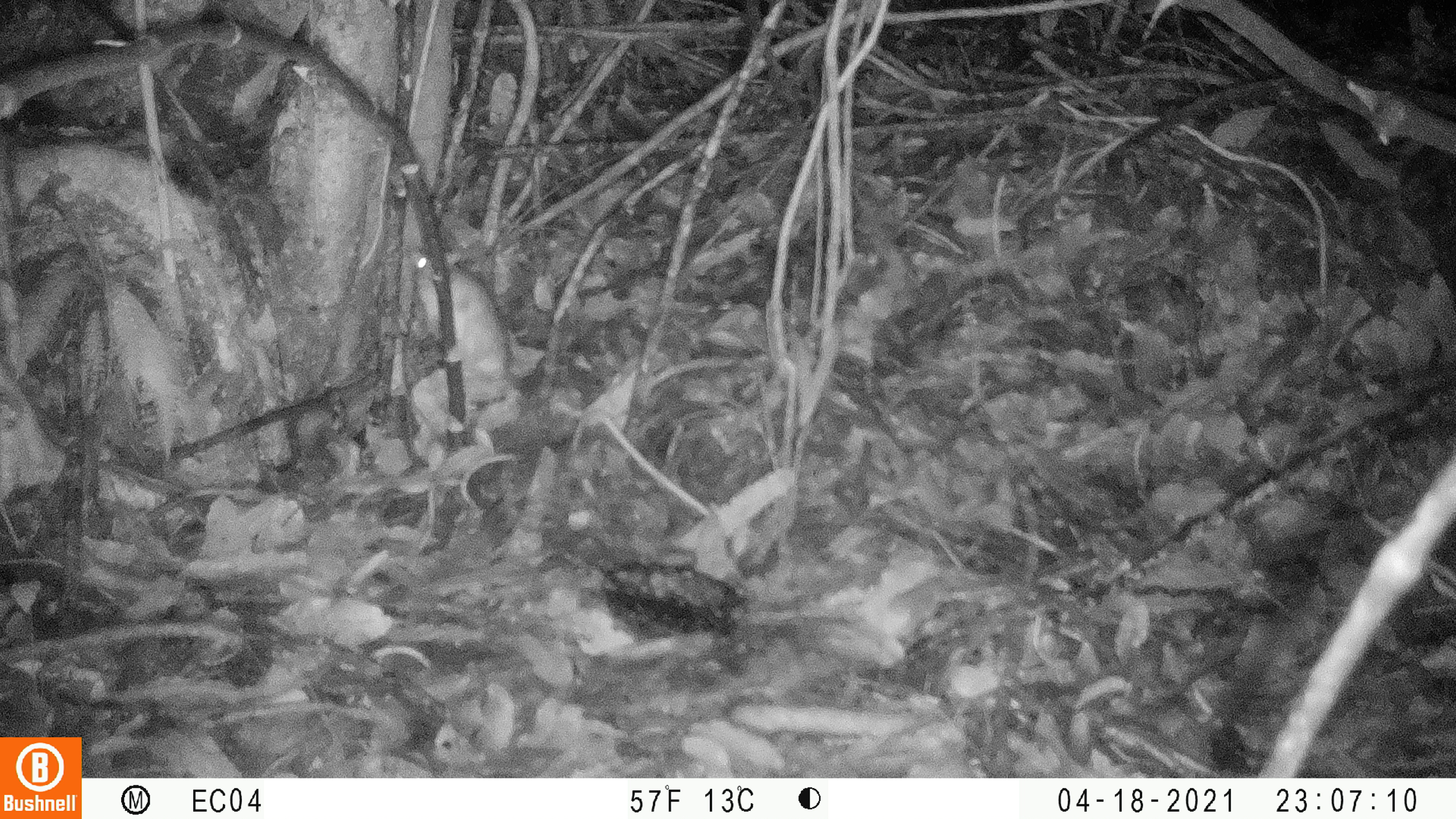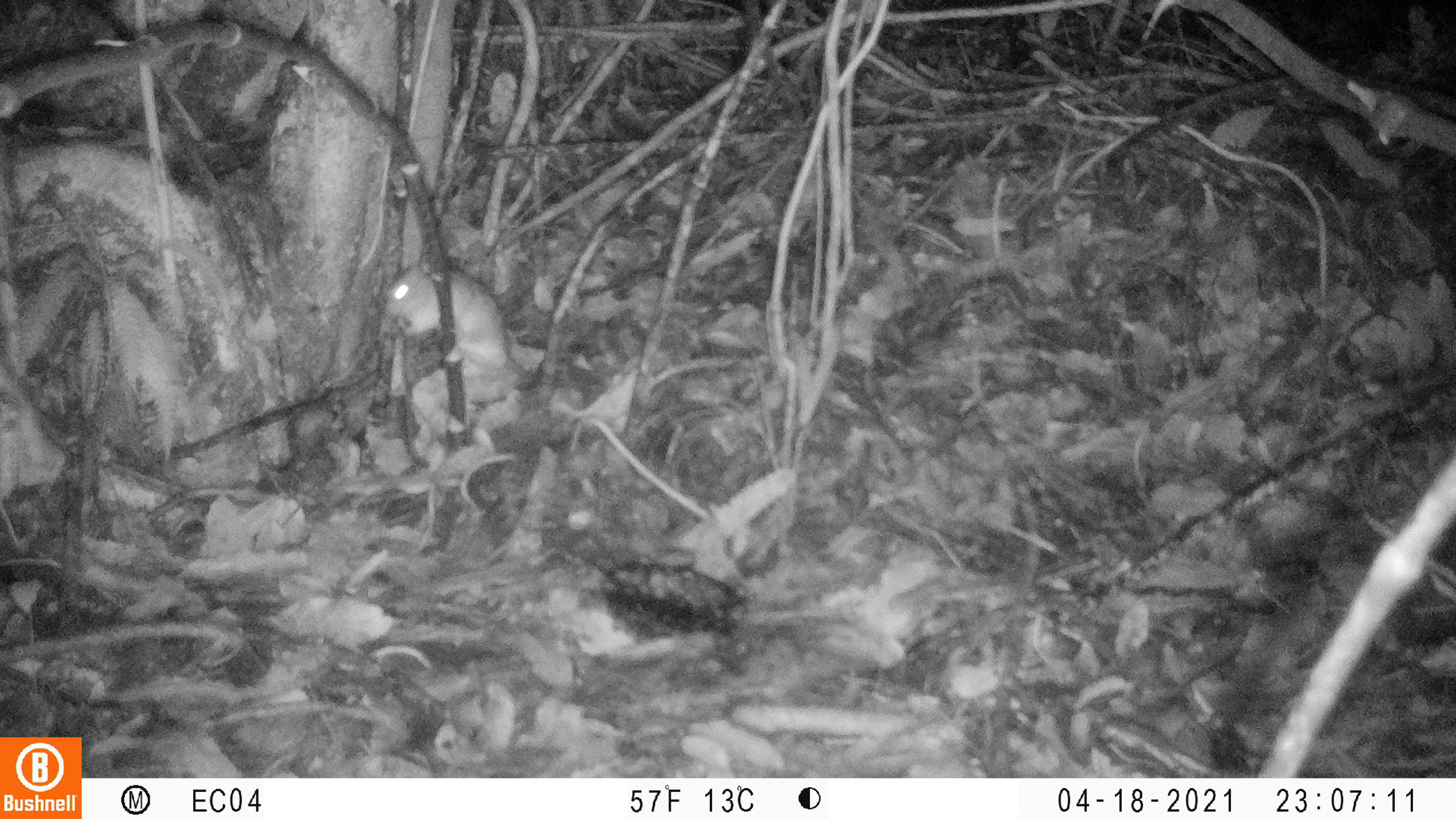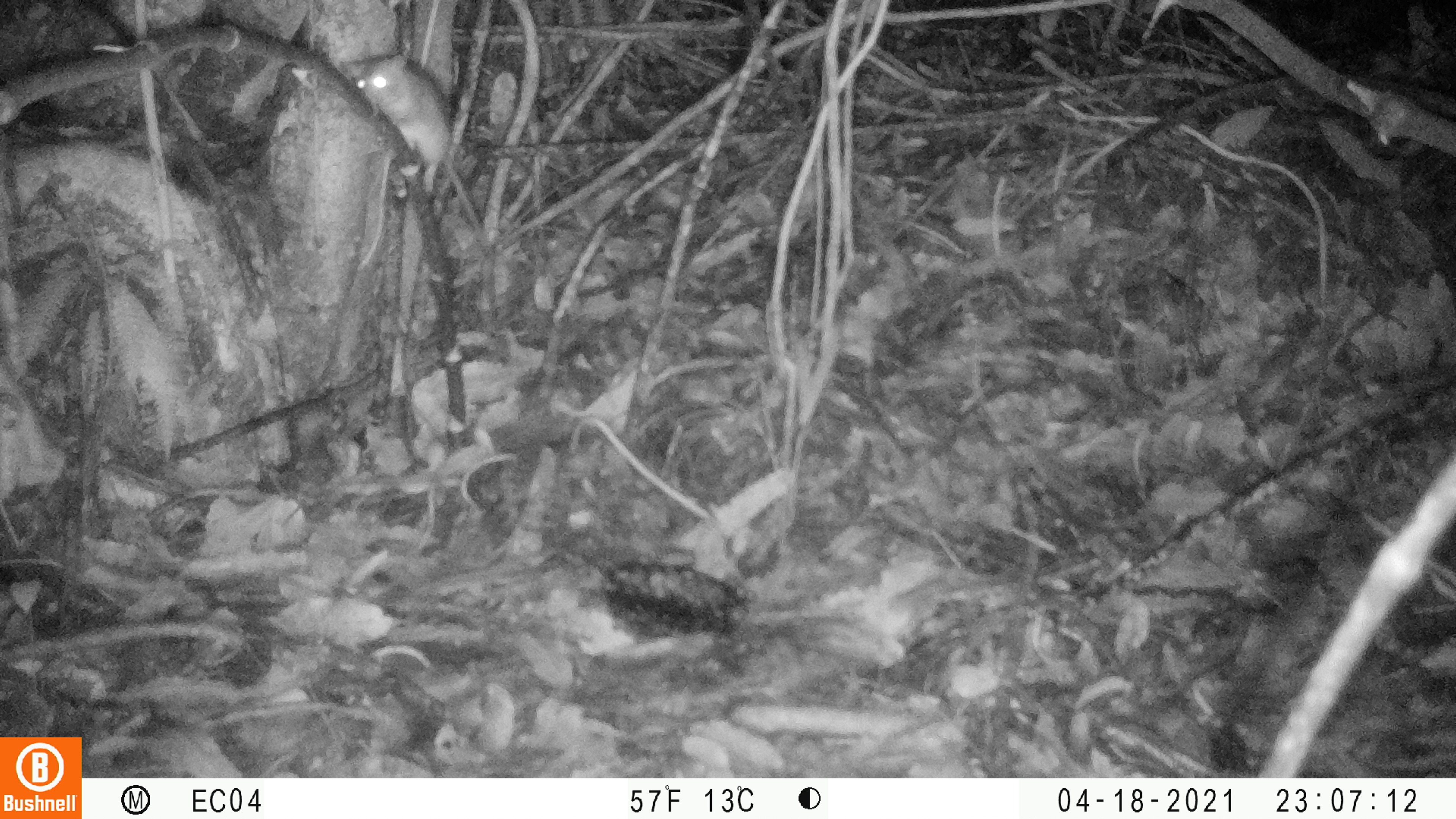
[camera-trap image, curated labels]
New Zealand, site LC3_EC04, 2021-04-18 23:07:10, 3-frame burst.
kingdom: Animalia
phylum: Chordata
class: Mammalia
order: Rodentia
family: Muridae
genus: Rattus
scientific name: Rattus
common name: rat